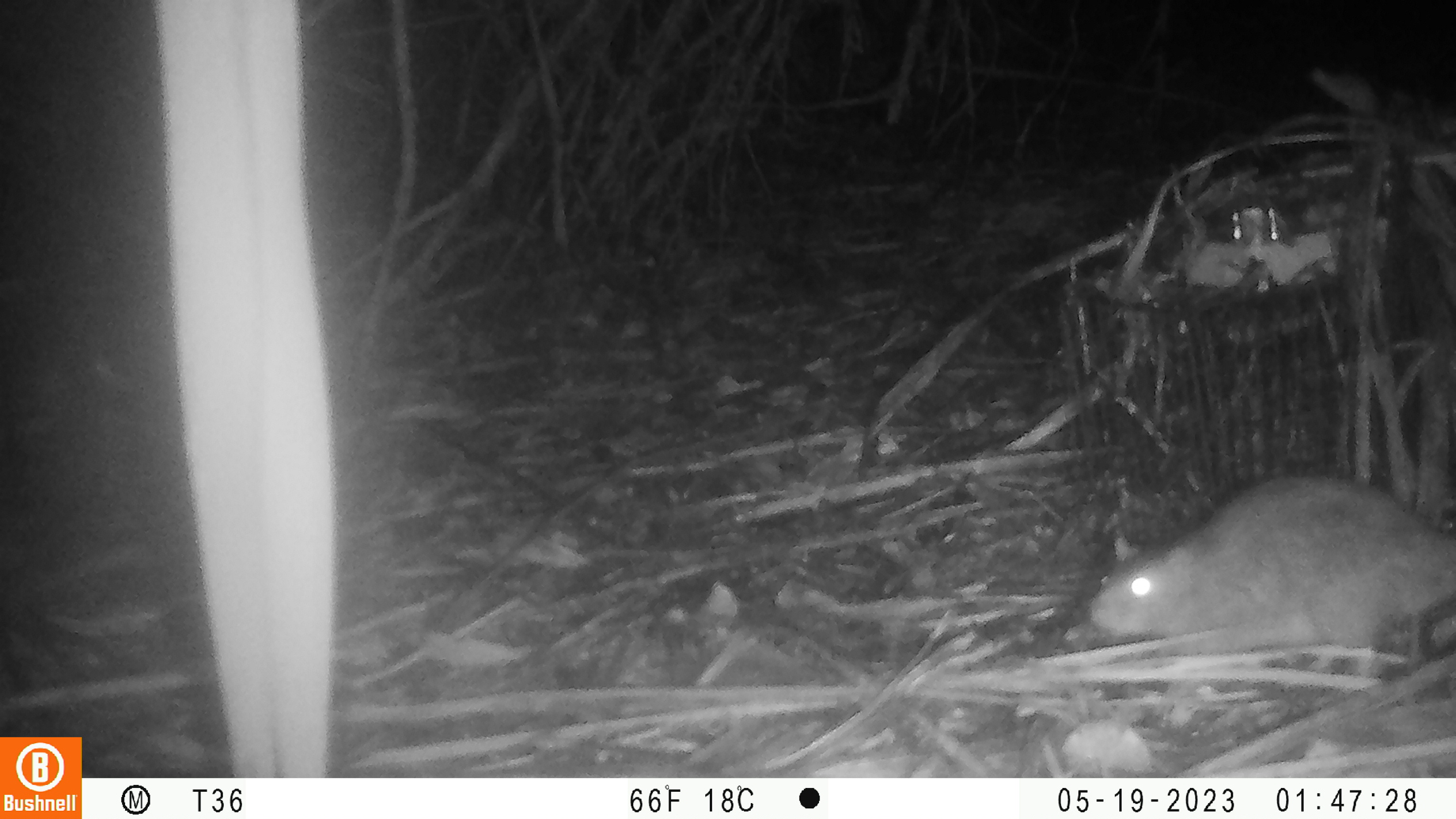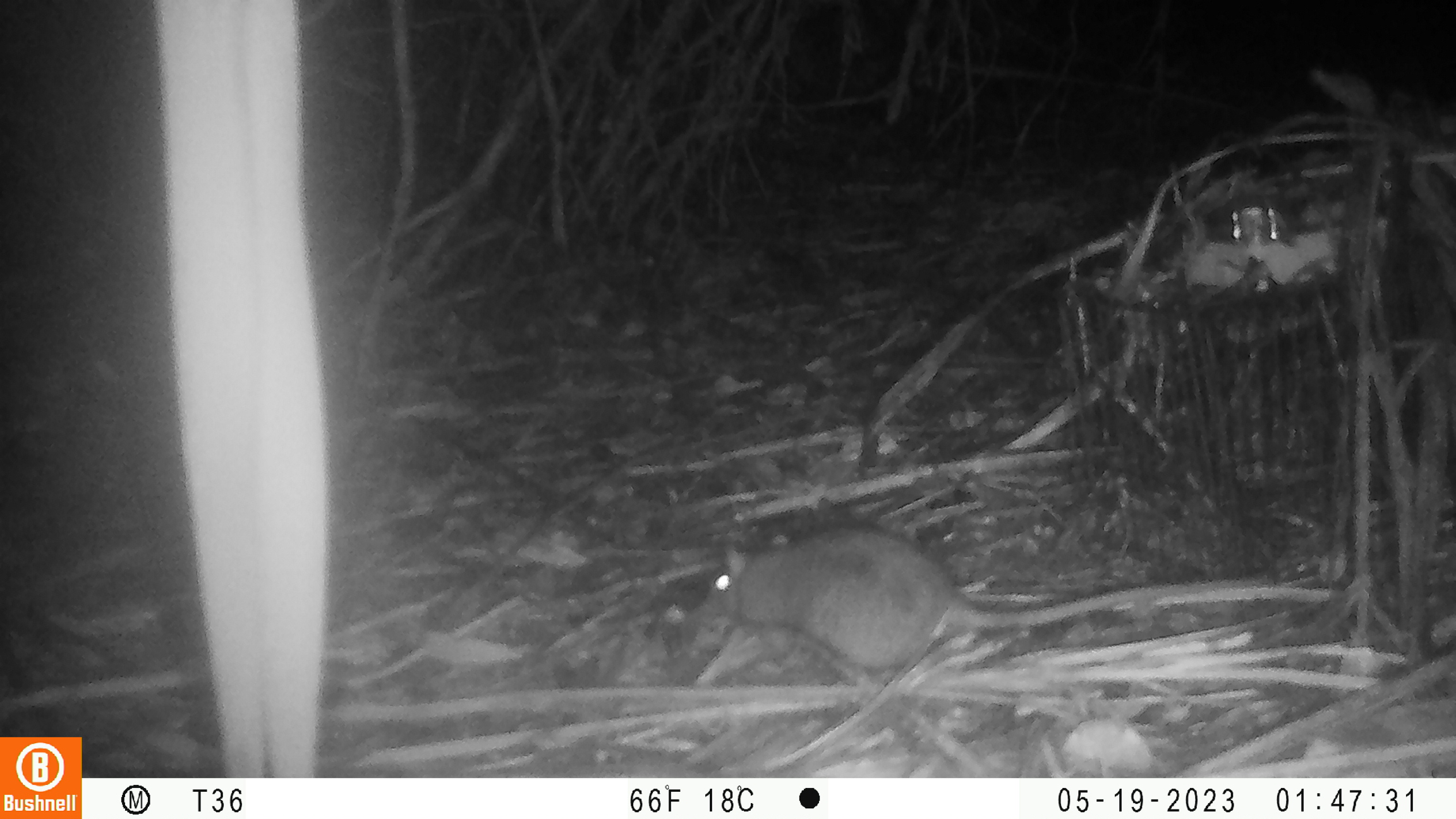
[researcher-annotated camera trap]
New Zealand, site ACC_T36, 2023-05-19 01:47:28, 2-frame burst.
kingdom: Animalia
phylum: Chordata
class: Mammalia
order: Rodentia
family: Muridae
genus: Rattus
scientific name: Rattus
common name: rat